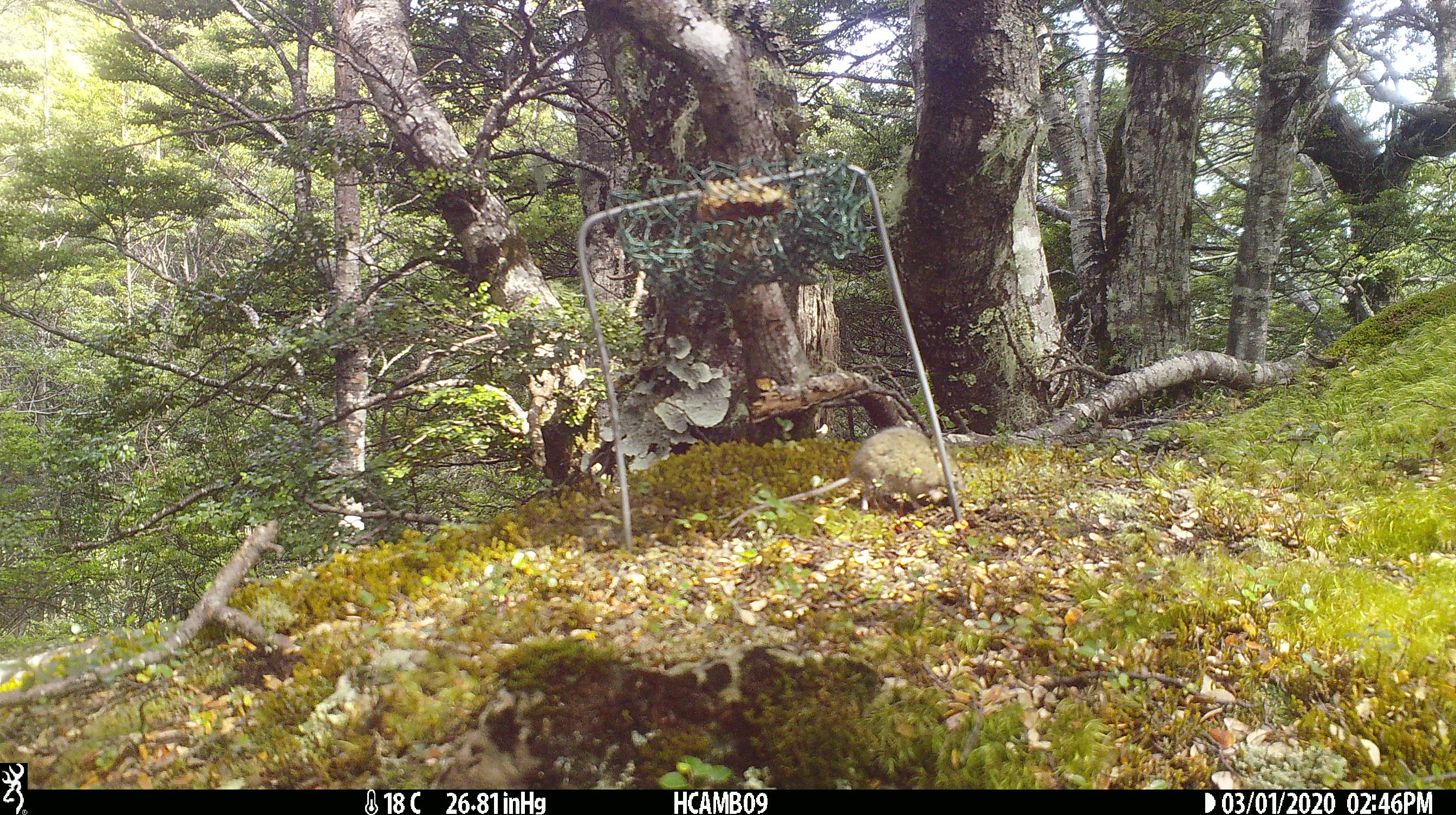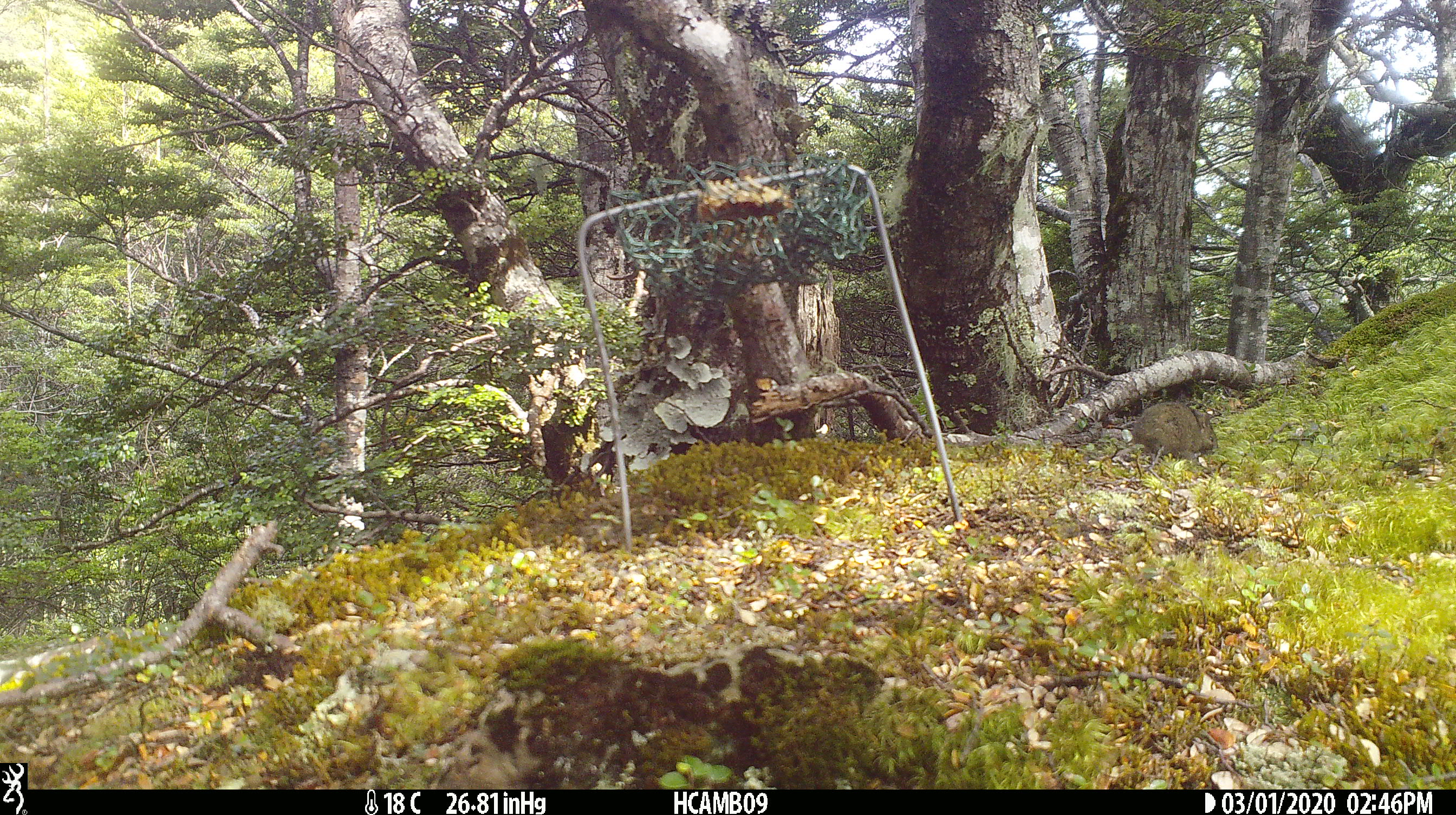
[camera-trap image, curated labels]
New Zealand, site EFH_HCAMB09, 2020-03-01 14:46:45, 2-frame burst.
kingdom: Animalia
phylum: Chordata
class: Mammalia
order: Rodentia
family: Muridae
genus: Mus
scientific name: Mus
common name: mouse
Mouse (Mus).